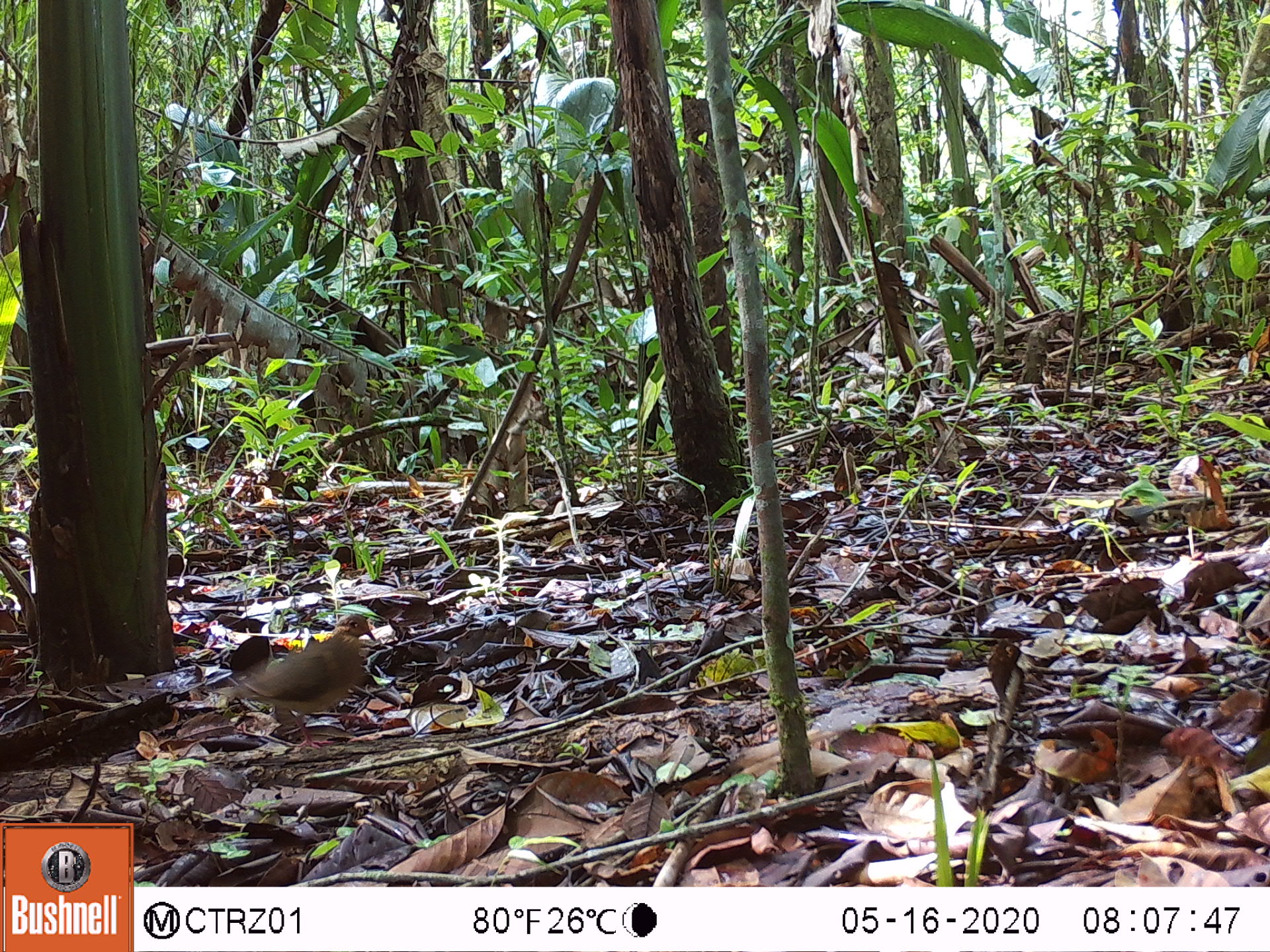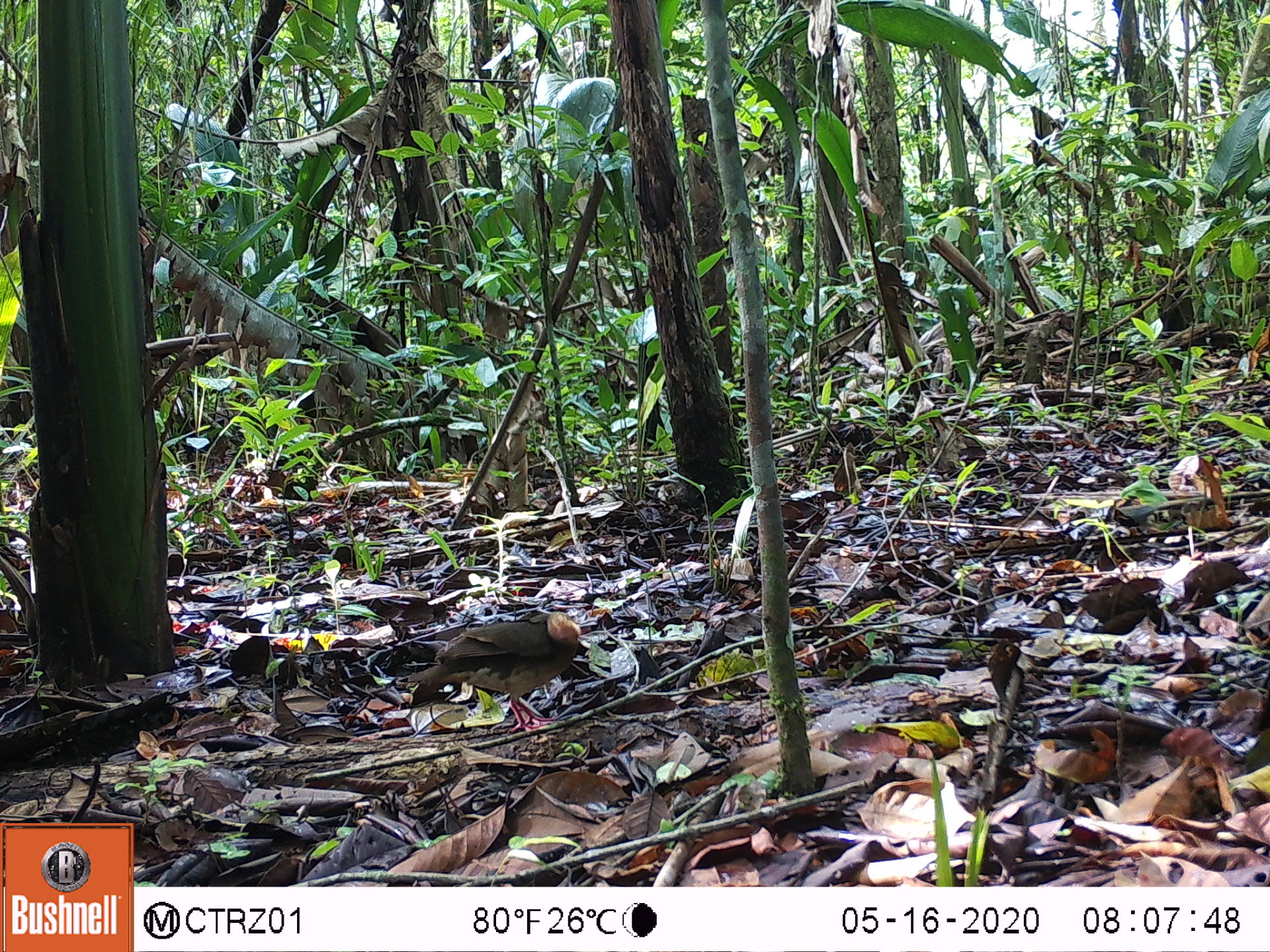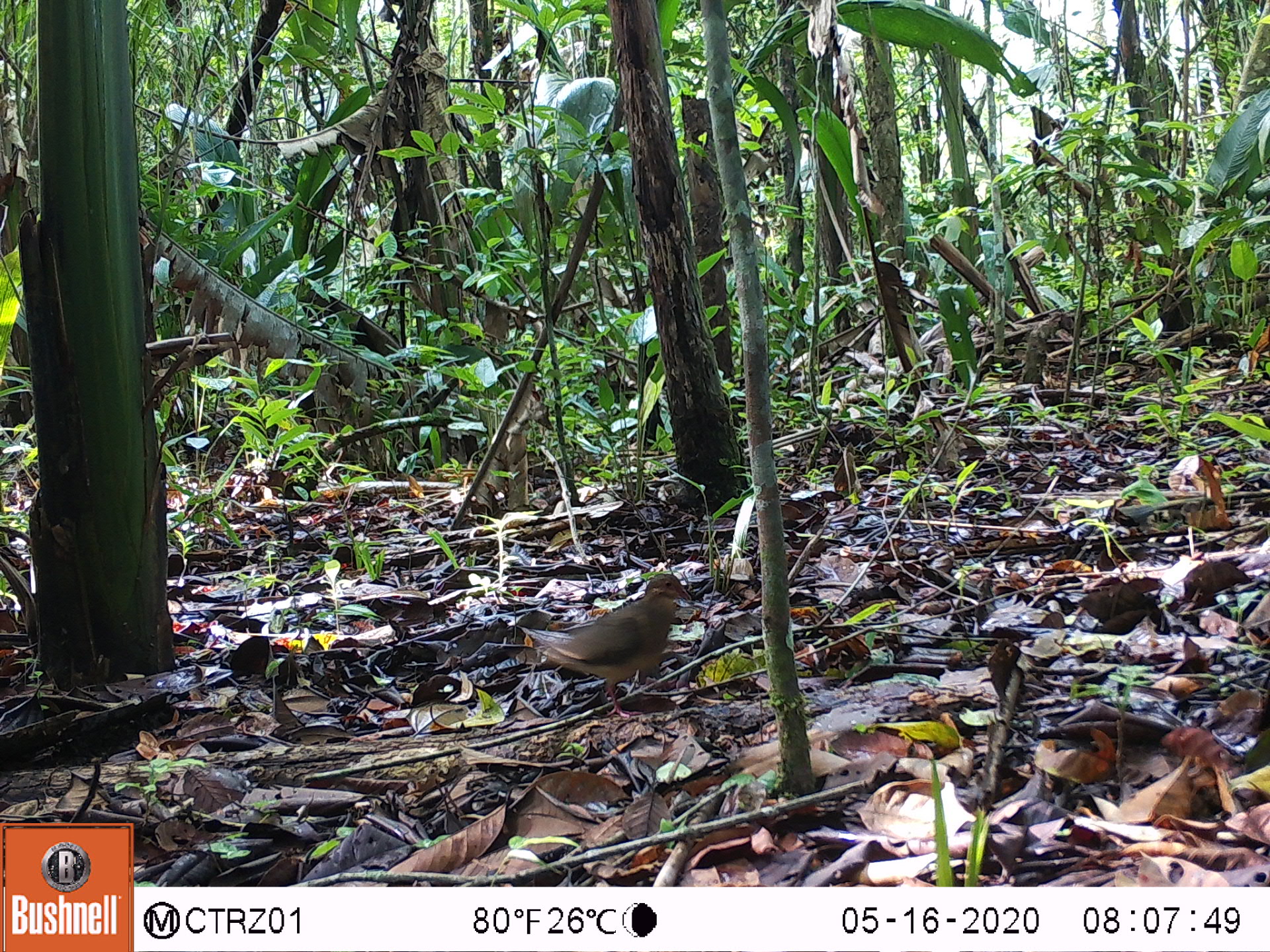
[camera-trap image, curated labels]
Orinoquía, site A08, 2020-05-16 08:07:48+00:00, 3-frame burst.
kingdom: Animalia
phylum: Chordata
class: Aves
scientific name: Aves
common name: bird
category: unknown bird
Unknown bird (bird) (Aves).